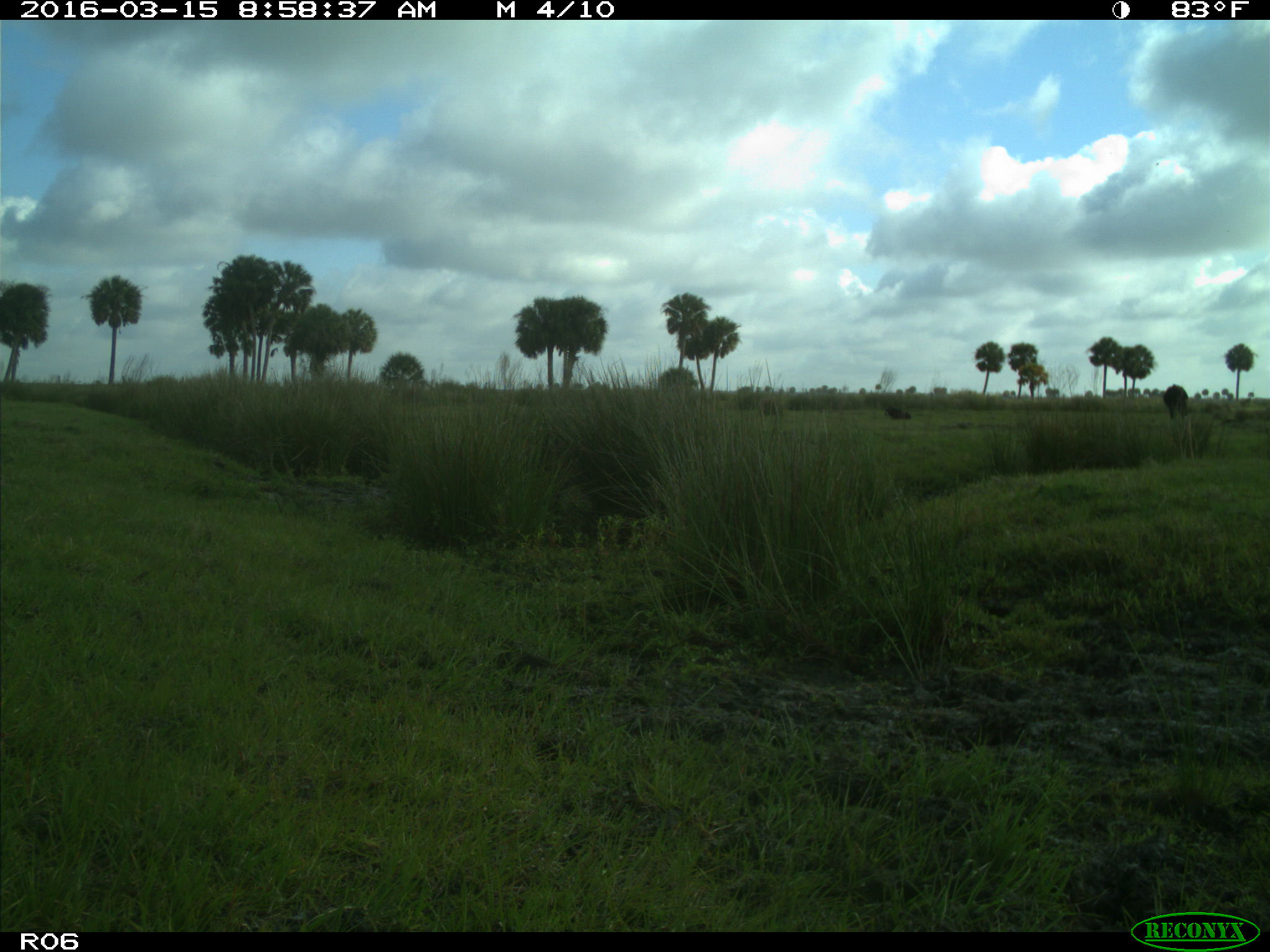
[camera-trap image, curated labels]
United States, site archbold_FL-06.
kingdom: Animalia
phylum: Chordata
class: Mammalia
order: Artiodactyla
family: Bovidae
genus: Bos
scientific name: Bos taurus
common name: domestic cow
Bos taurus (domestic cow).